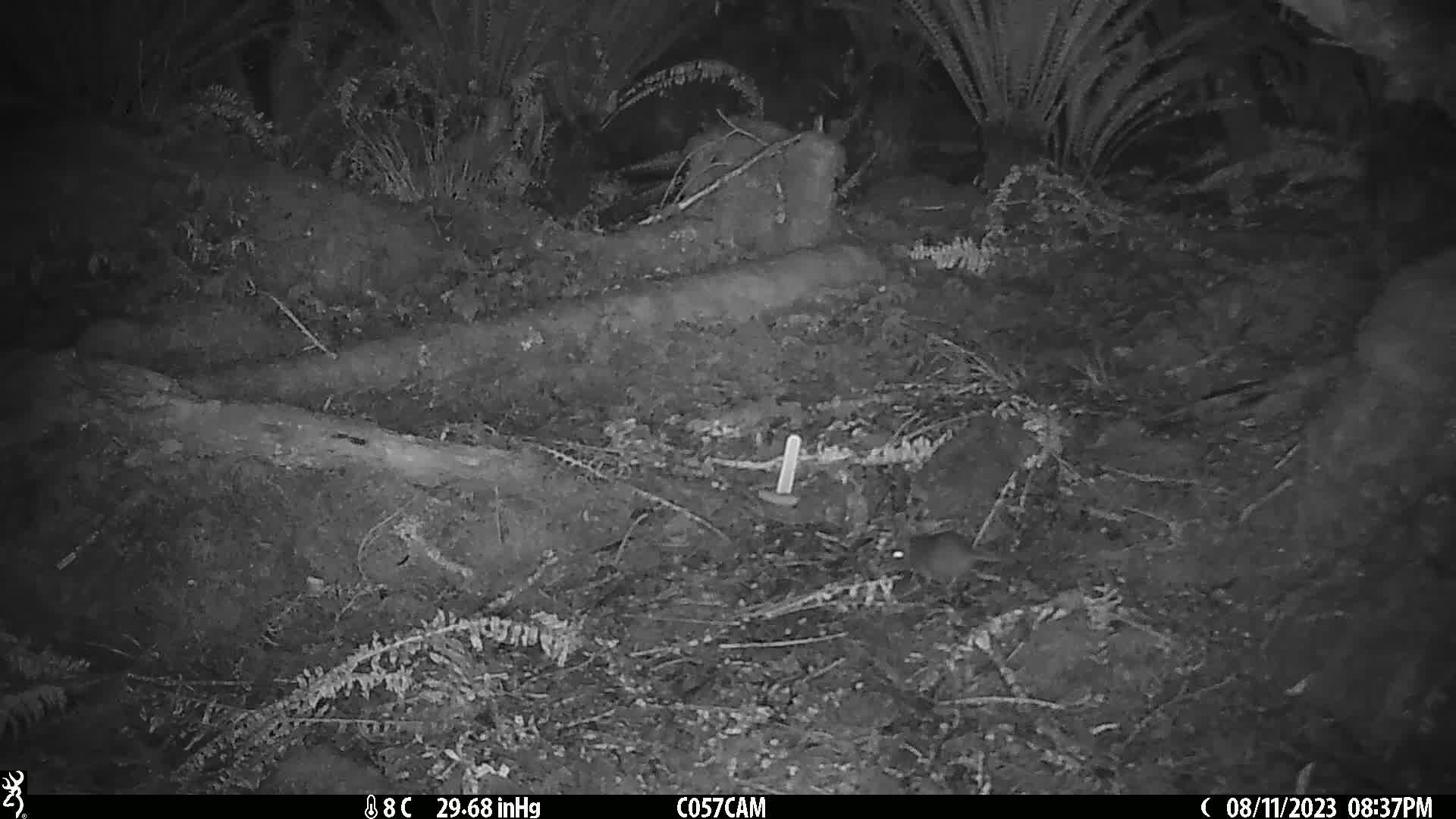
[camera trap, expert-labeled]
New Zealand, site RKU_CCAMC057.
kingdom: Animalia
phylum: Chordata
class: Mammalia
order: Rodentia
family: Muridae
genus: Rattus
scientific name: Rattus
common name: rat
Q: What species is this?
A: Rat (Rattus).